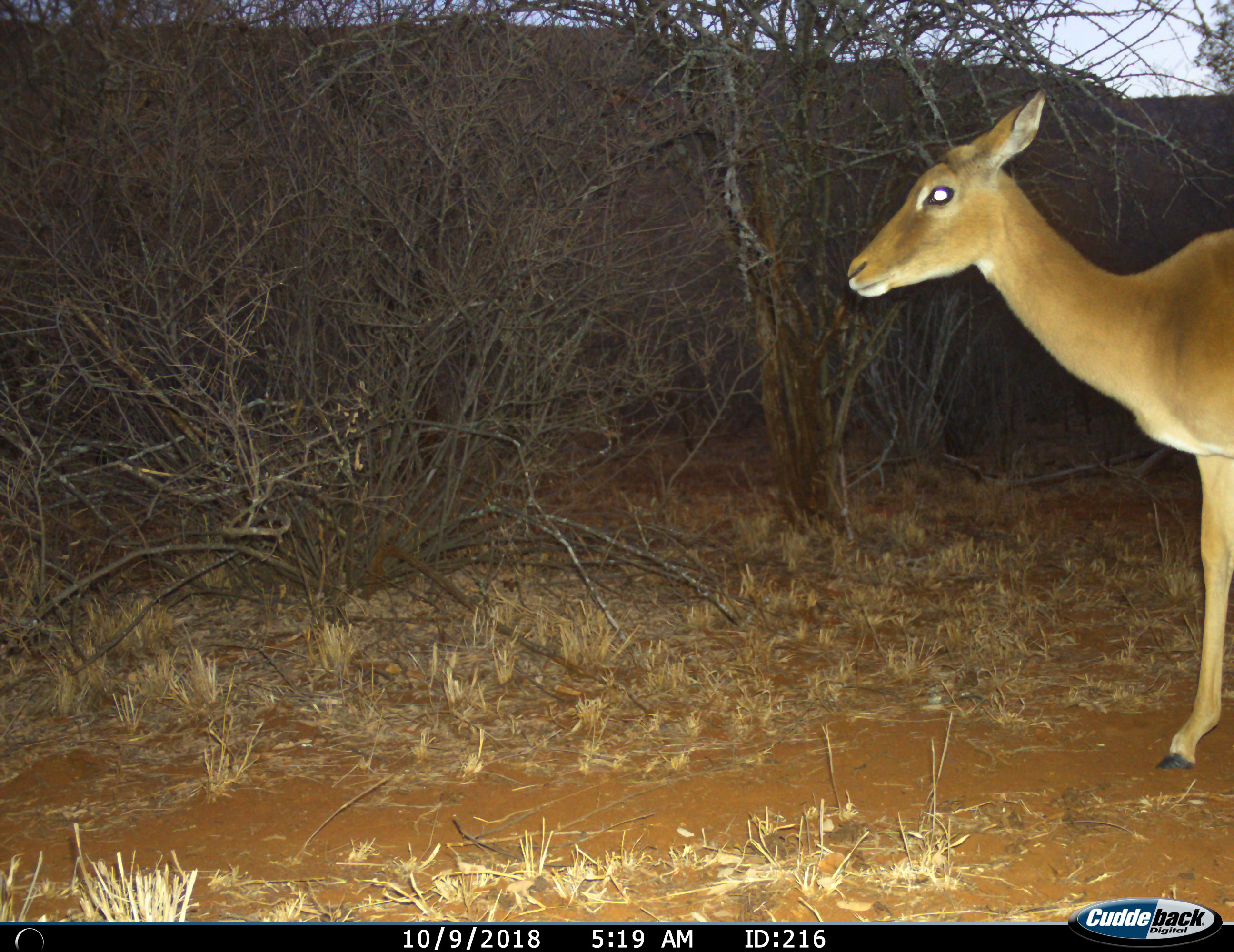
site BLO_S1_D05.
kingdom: Animalia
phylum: Chordata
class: Mammalia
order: Artiodactyla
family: Bovidae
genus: Aepyceros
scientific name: Aepyceros melampus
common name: impala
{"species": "impala (Aepyceros melampus)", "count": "1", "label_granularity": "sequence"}